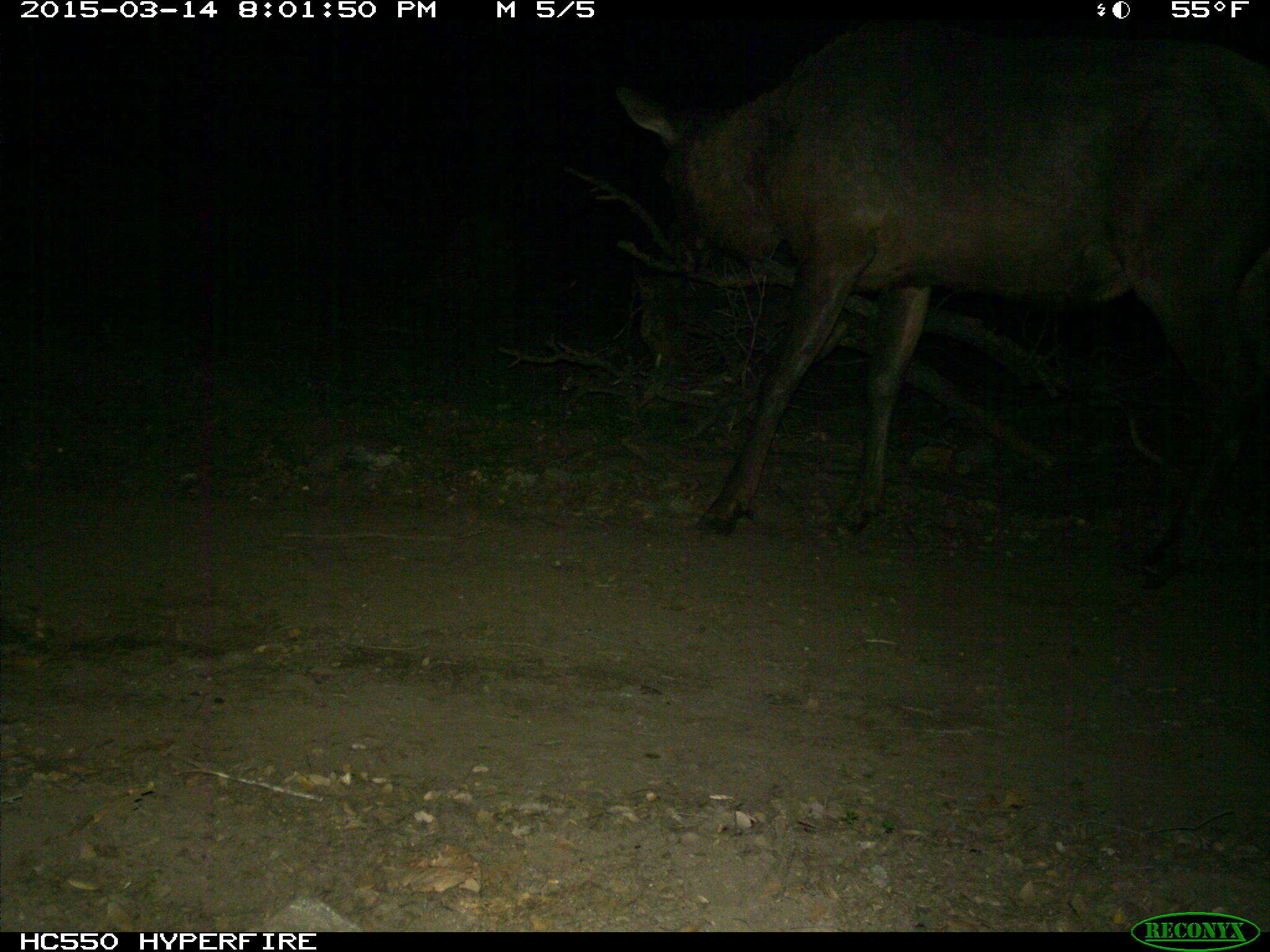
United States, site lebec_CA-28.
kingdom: Animalia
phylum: Chordata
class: Mammalia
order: Artiodactyla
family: Cervidae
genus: Cervus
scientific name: Cervus canadensis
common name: elk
Cervus canadensis (elk).